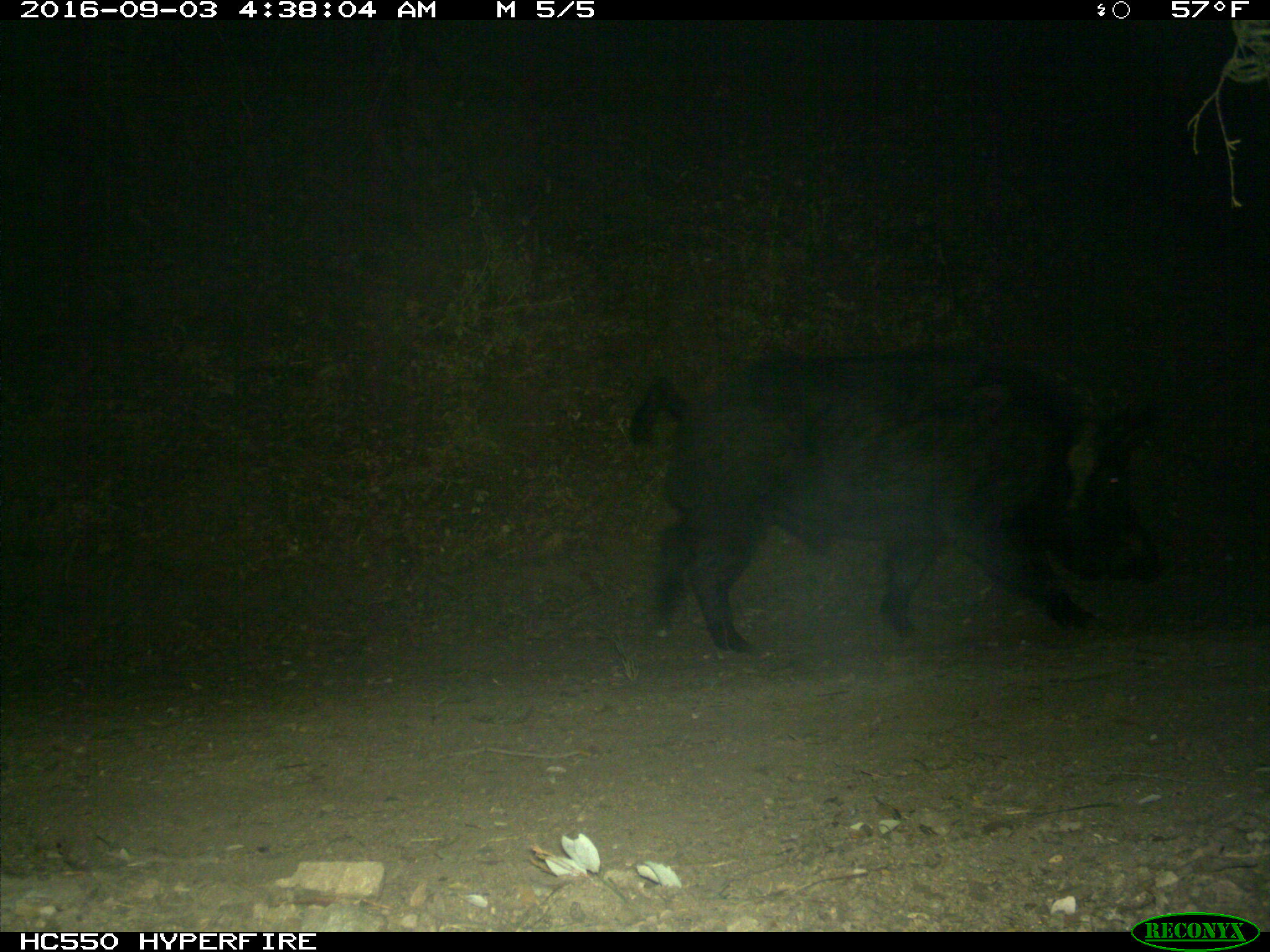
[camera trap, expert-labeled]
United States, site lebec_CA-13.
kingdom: Animalia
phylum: Chordata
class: Mammalia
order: Artiodactyla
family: Suidae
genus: Sus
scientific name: Sus scrofa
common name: wild boar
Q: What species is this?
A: Sus scrofa (wild boar).